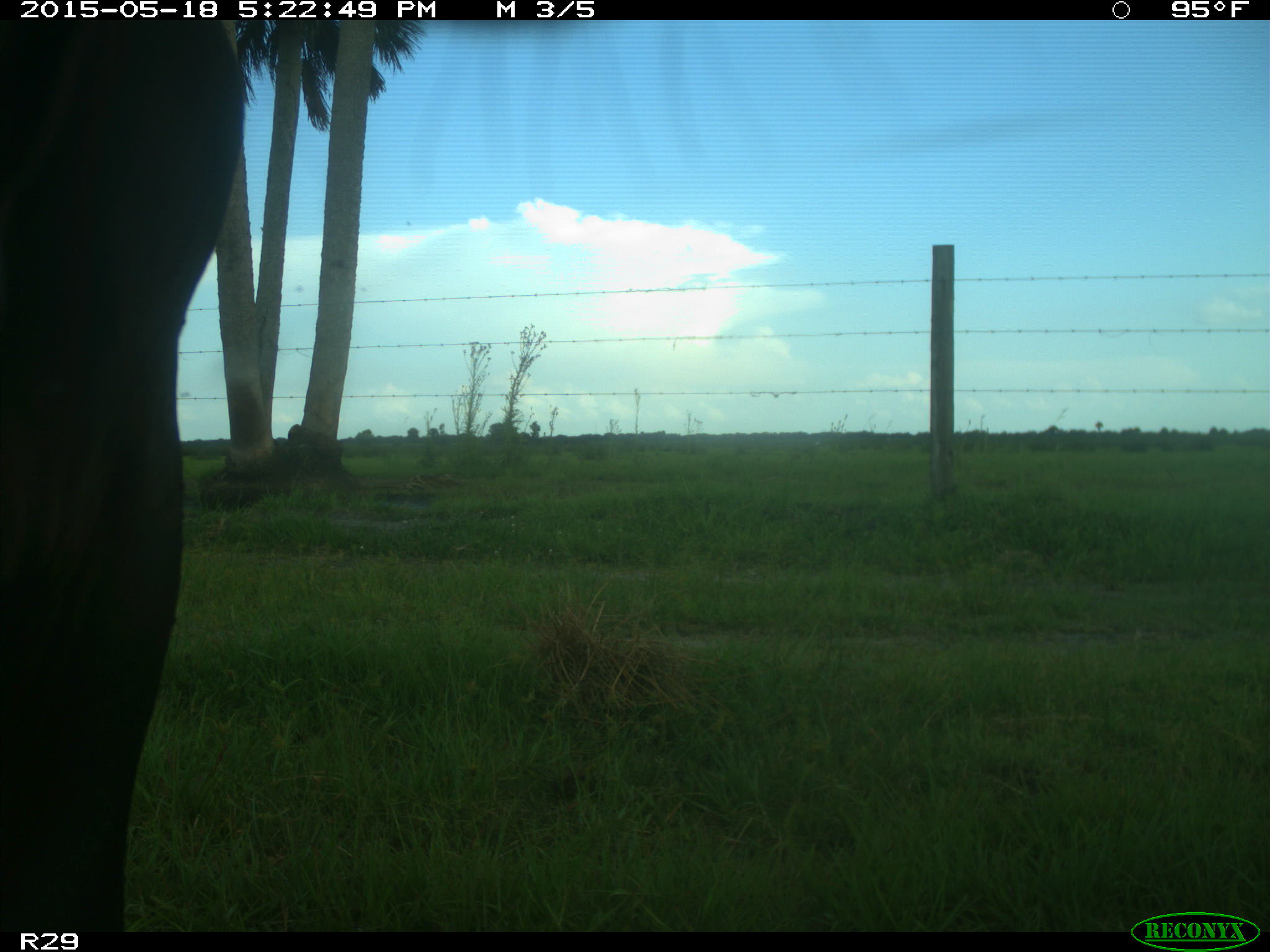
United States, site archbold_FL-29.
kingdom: Animalia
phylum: Chordata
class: Mammalia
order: Artiodactyla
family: Bovidae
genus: Bos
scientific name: Bos taurus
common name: domestic cow